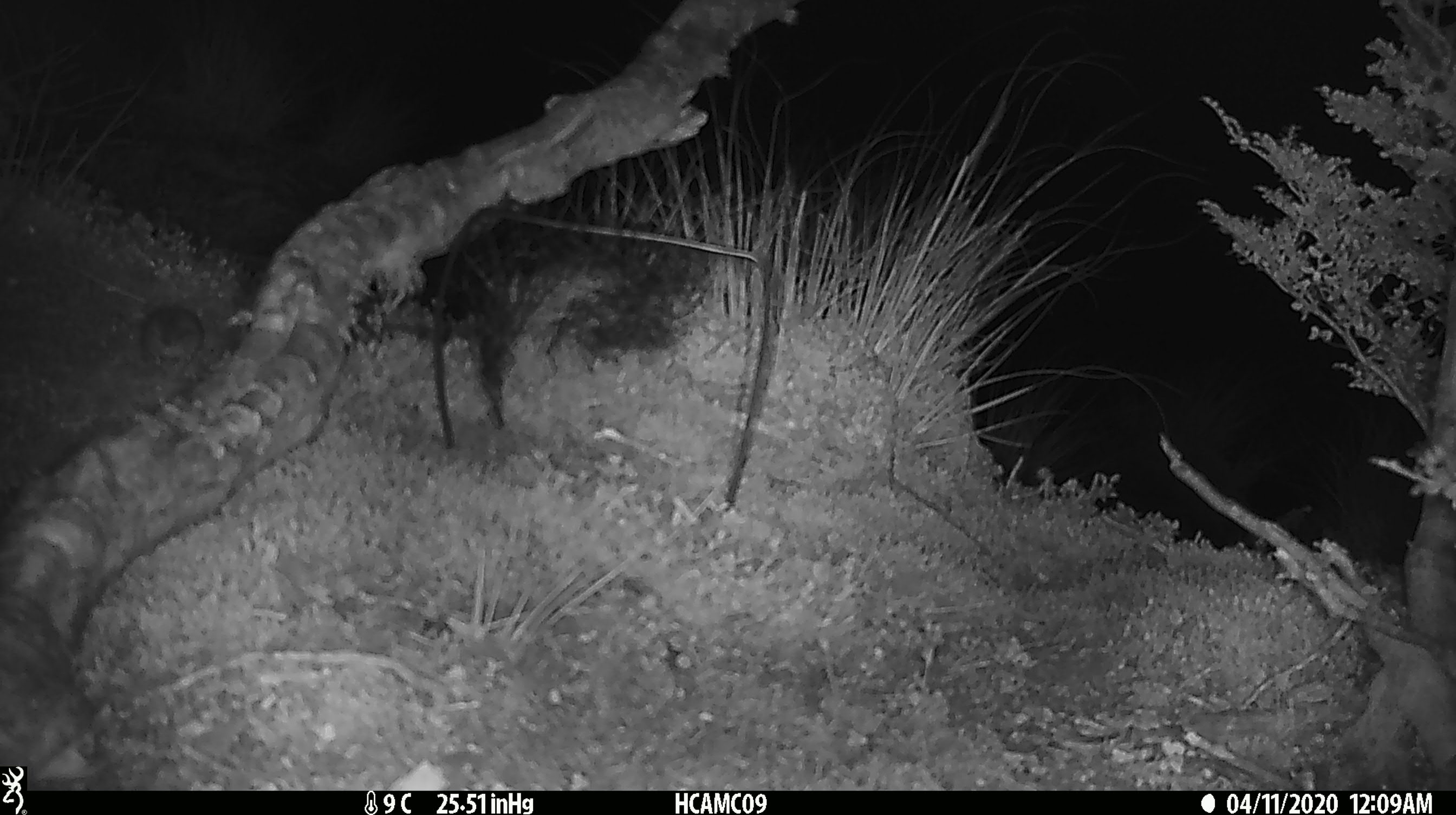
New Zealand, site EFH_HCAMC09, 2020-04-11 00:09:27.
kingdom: Animalia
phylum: Chordata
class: Mammalia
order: Rodentia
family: Muridae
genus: Mus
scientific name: Mus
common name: mouse